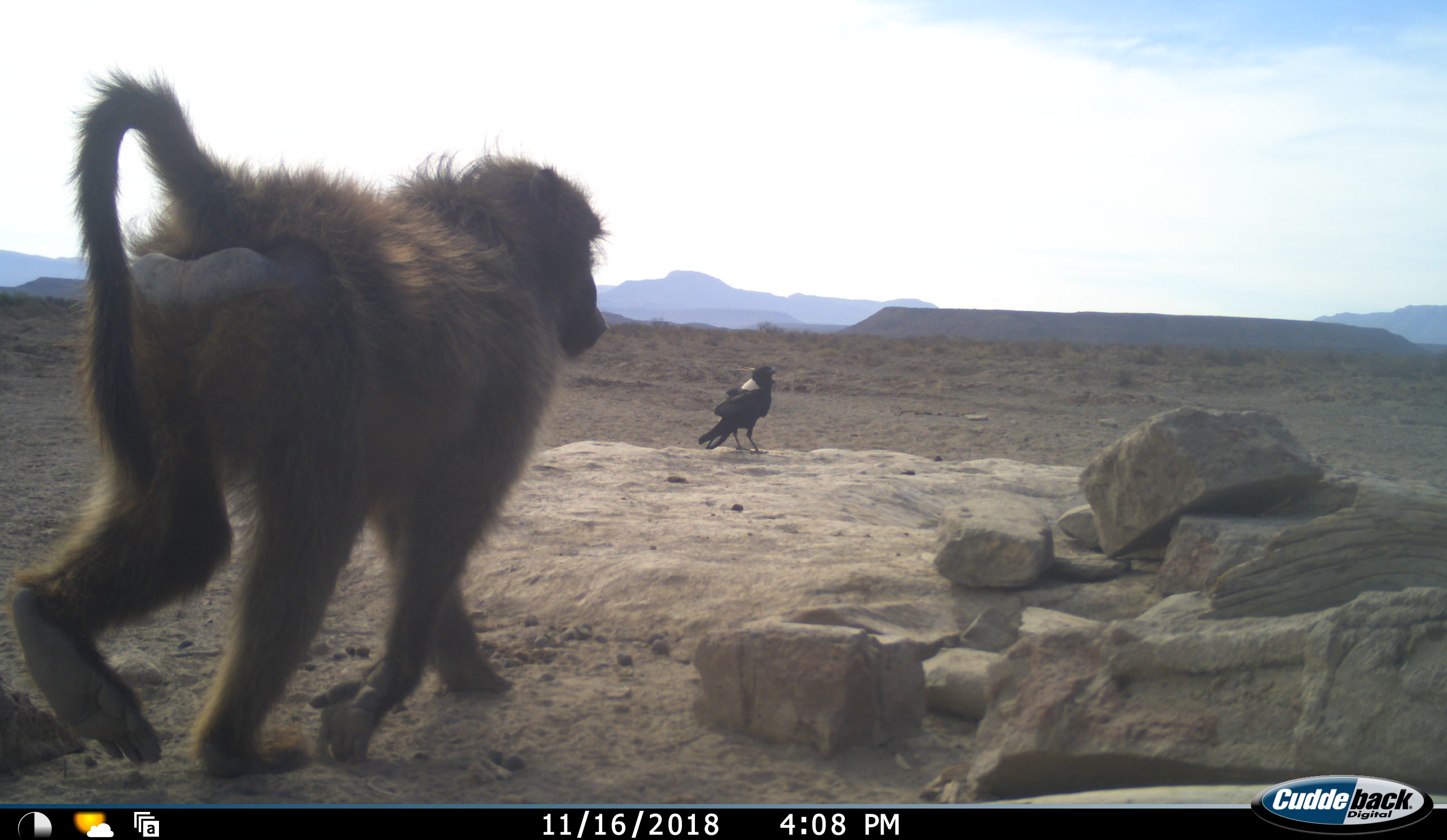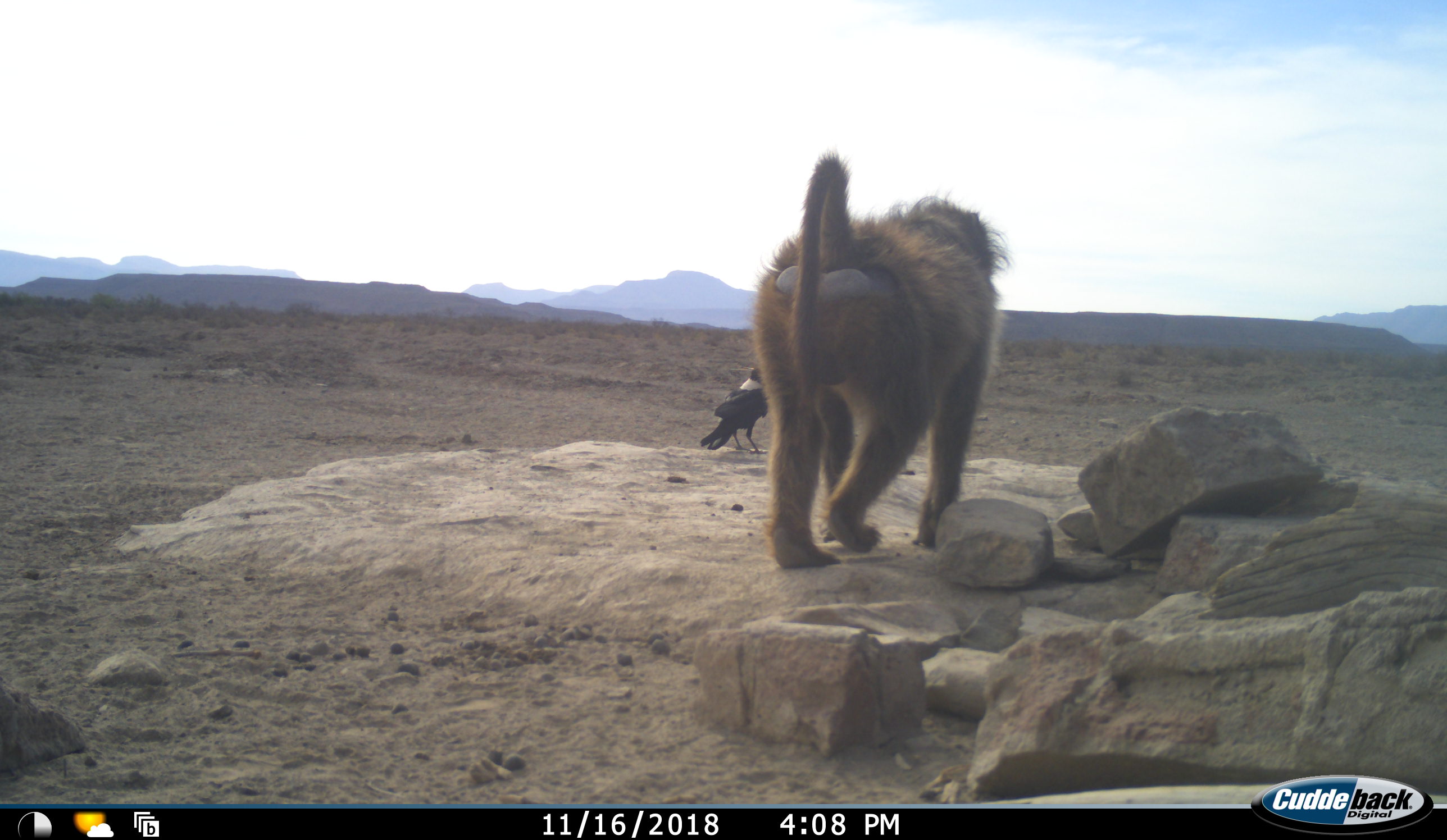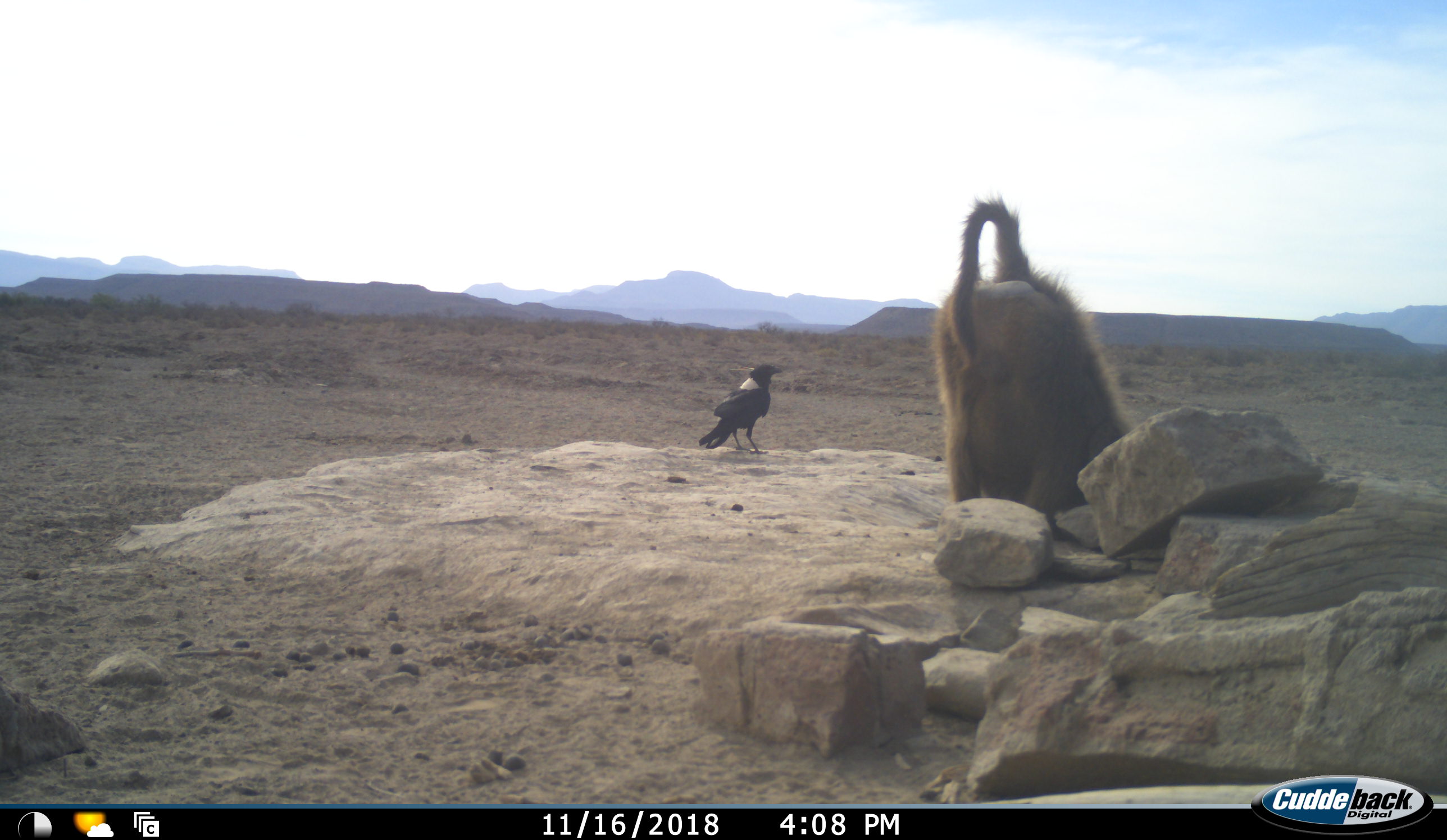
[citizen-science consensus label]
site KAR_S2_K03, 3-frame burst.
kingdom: Animalia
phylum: Chordata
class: Mammalia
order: Primates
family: Cercopithecidae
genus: Papio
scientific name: Papio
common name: baboon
Baboon (Papio), count 1. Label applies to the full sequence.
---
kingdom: Animalia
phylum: Chordata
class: Aves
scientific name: Aves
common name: bird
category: birdother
Birdother (bird) (Aves), count 1. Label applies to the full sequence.